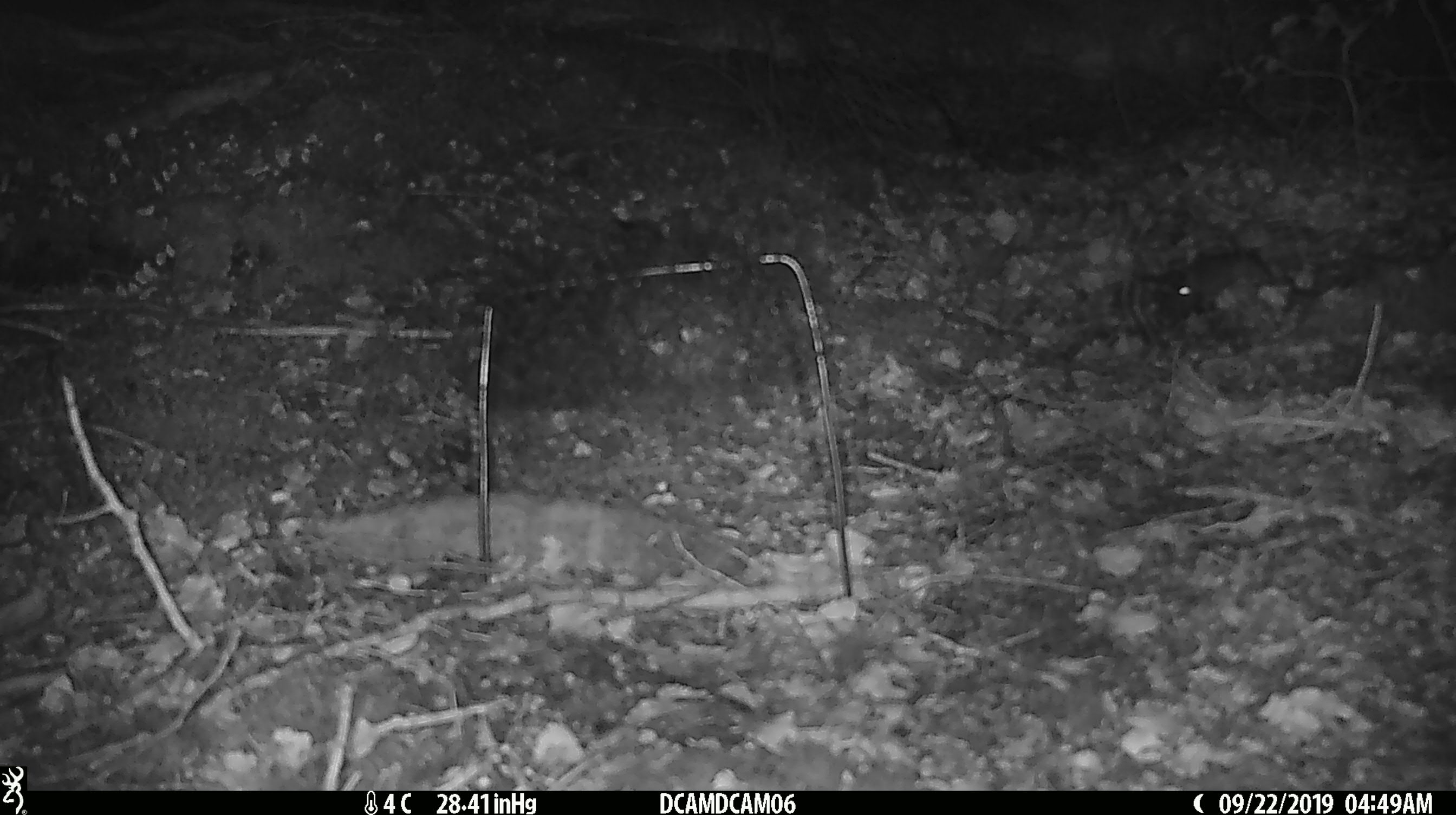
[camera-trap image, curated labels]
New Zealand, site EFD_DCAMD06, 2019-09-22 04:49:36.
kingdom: Animalia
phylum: Chordata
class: Mammalia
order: Rodentia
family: Muridae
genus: Mus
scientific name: Mus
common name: mouse